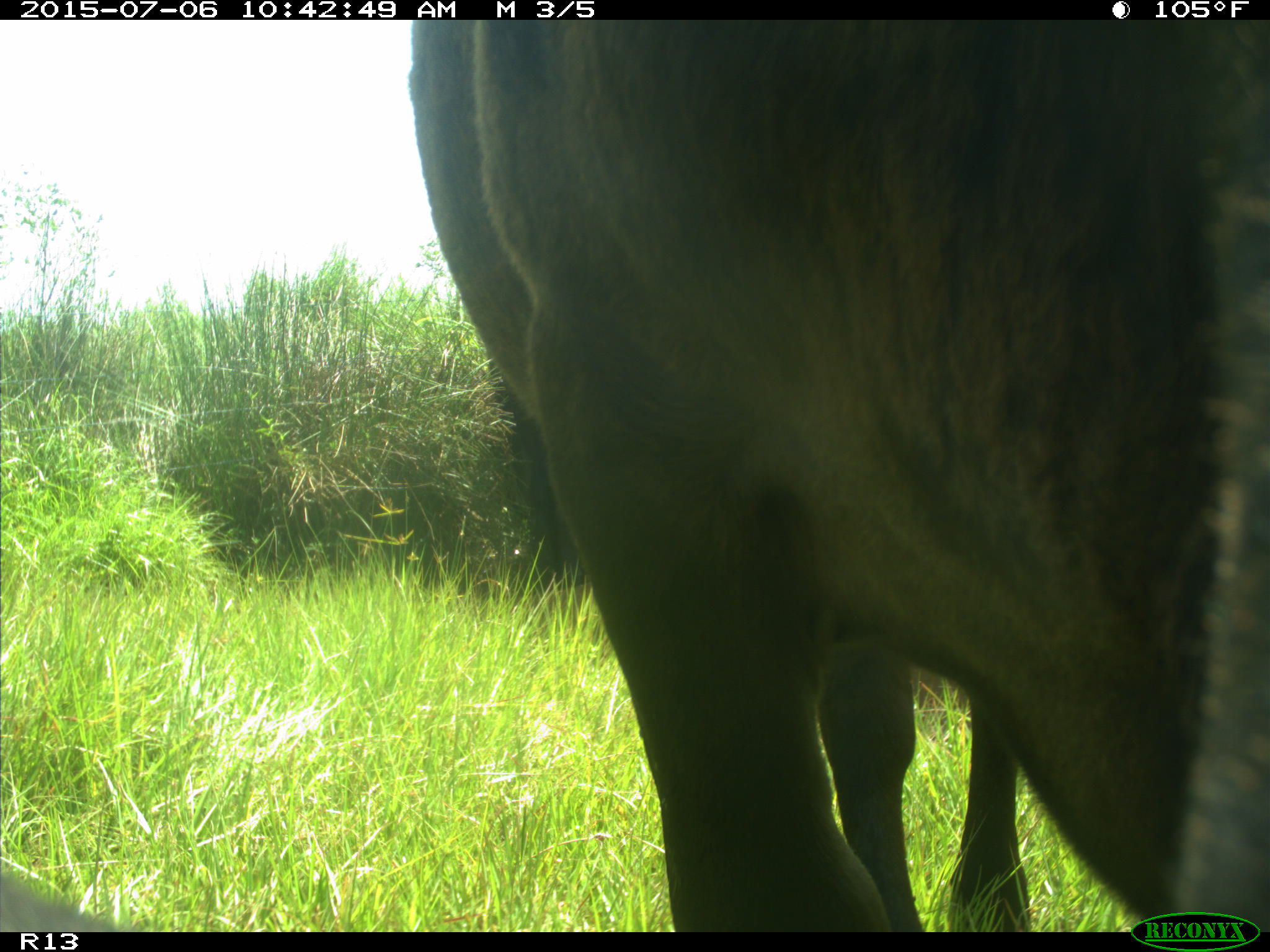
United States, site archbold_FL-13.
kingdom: Animalia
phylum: Chordata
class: Mammalia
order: Artiodactyla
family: Bovidae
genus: Bos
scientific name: Bos taurus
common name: domestic cow